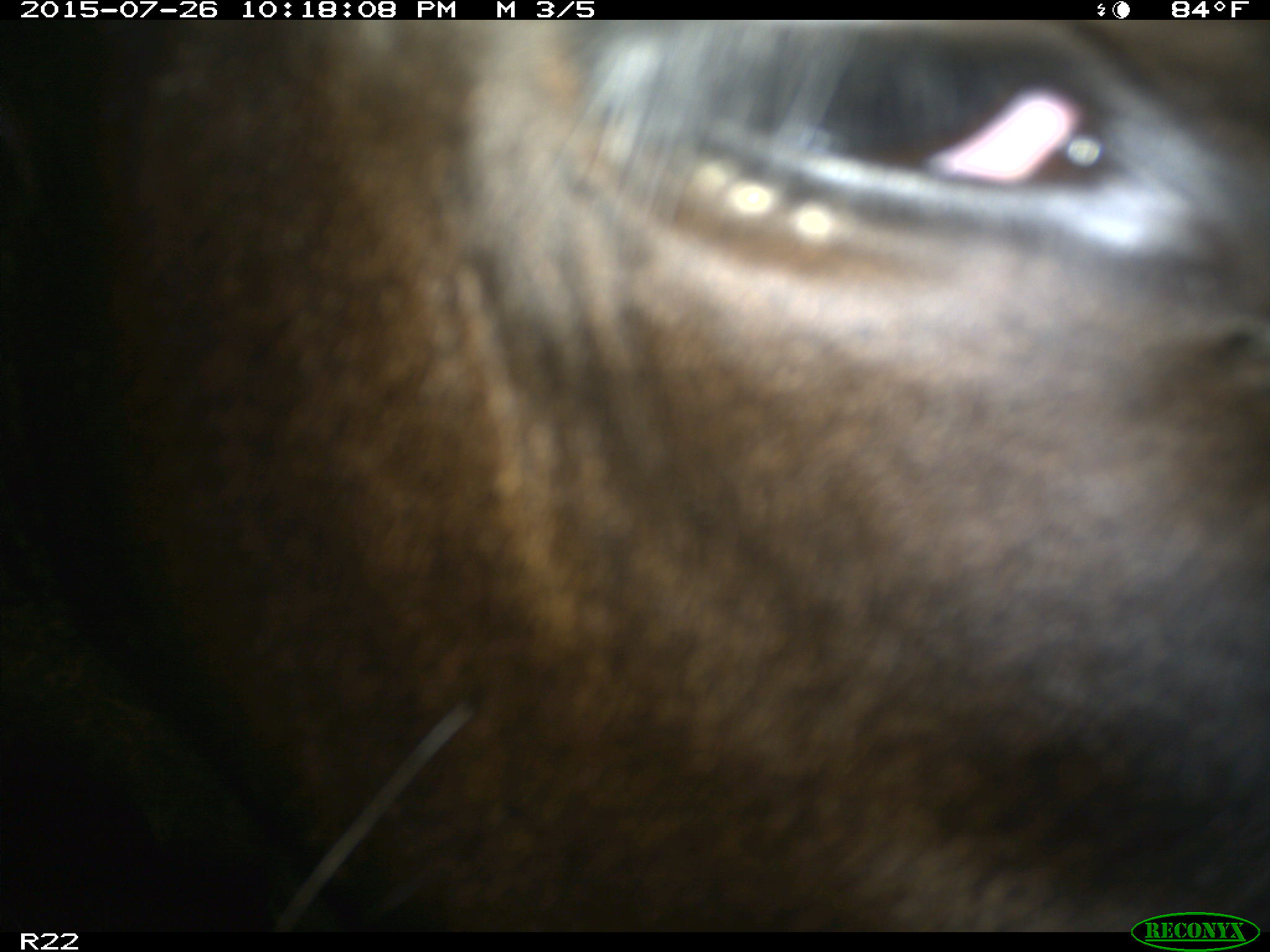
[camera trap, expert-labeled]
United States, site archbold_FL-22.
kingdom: Animalia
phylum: Chordata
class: Mammalia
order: Artiodactyla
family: Bovidae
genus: Bos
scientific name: Bos taurus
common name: domestic cow